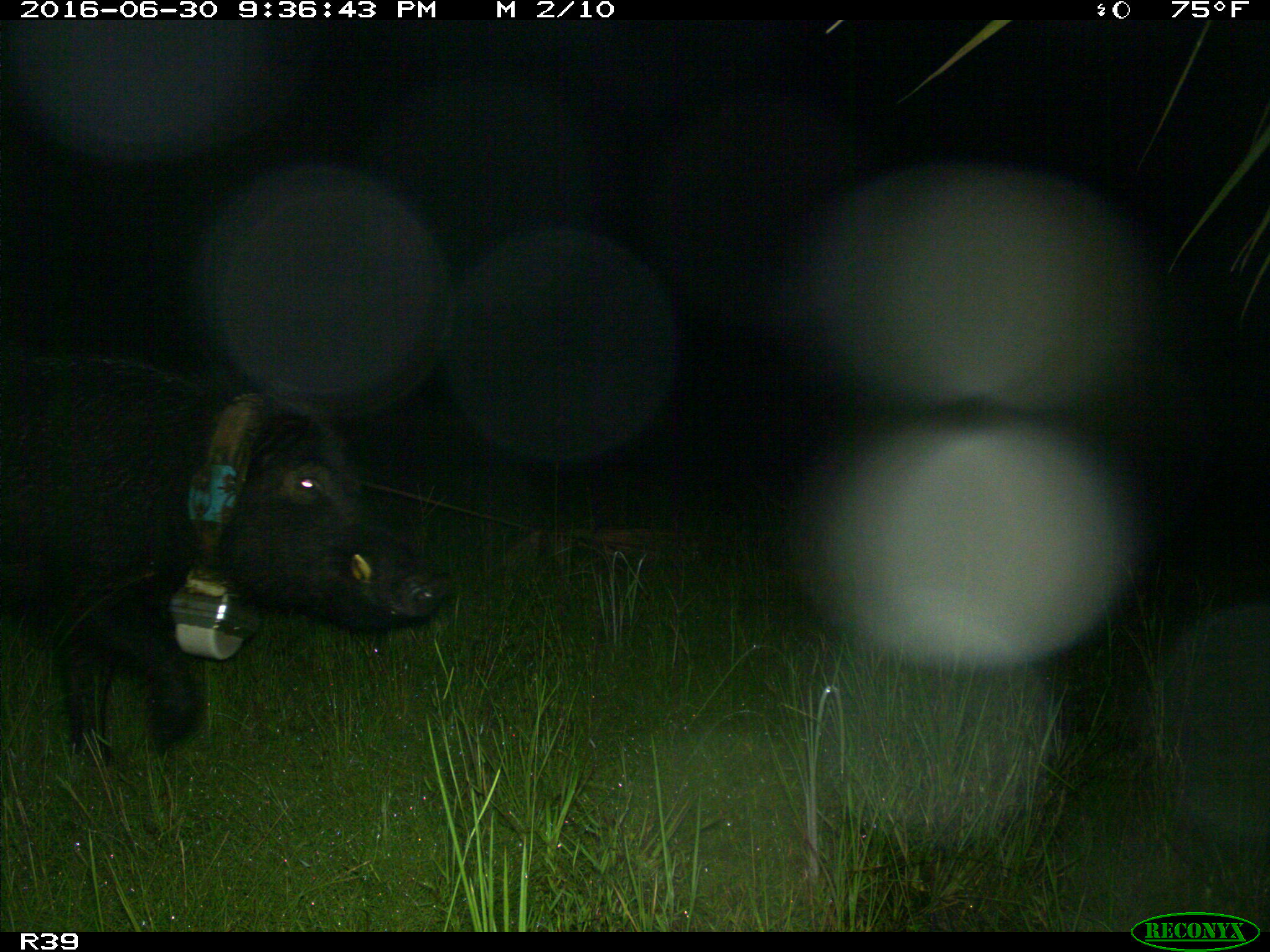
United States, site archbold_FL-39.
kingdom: Animalia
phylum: Chordata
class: Mammalia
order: Artiodactyla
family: Suidae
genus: Sus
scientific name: Sus scrofa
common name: wild boar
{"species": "Sus scrofa (wild boar)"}